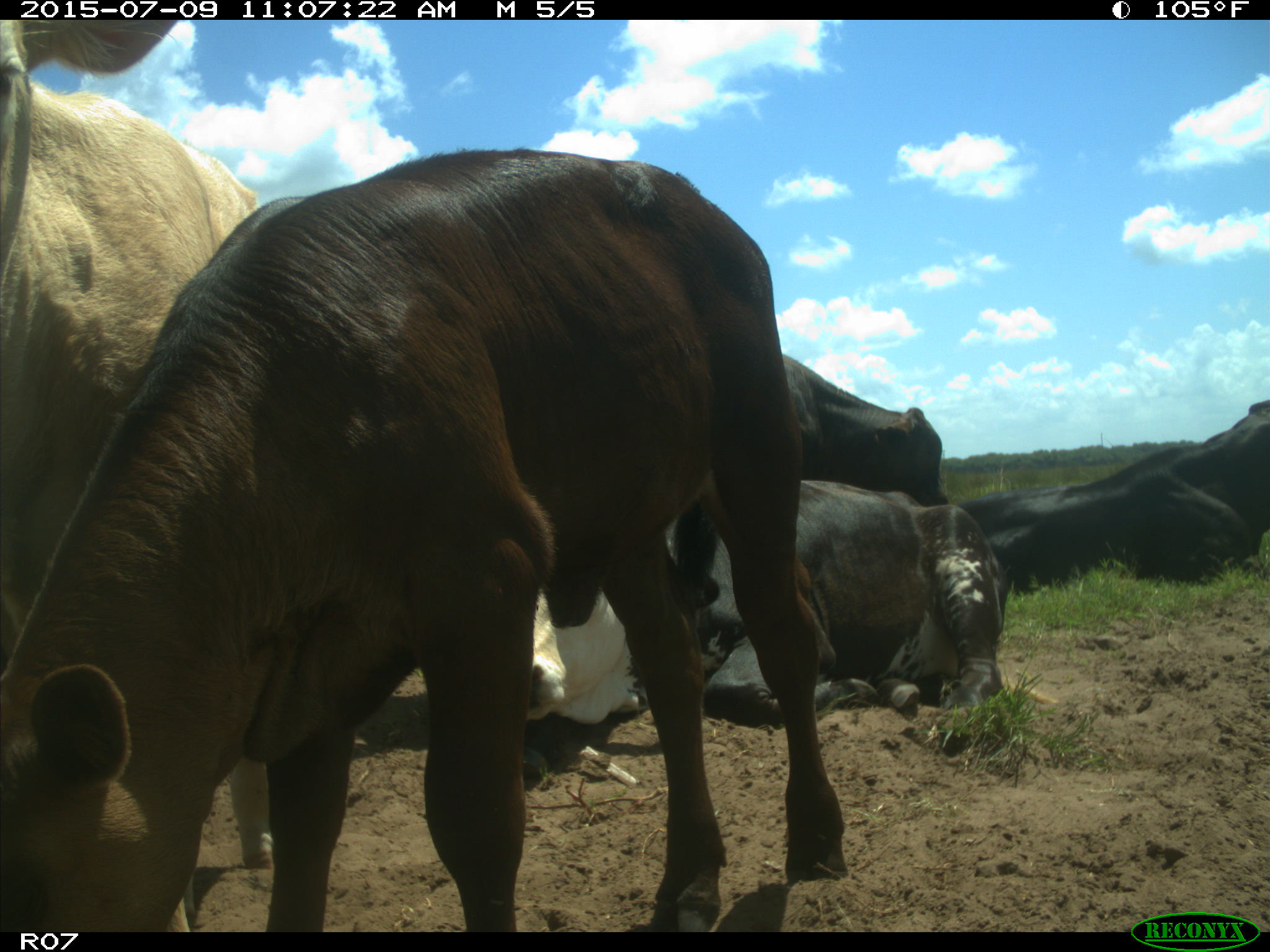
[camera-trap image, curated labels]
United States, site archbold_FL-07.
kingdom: Animalia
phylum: Chordata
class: Mammalia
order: Artiodactyla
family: Bovidae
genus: Bos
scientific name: Bos taurus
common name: domestic cow